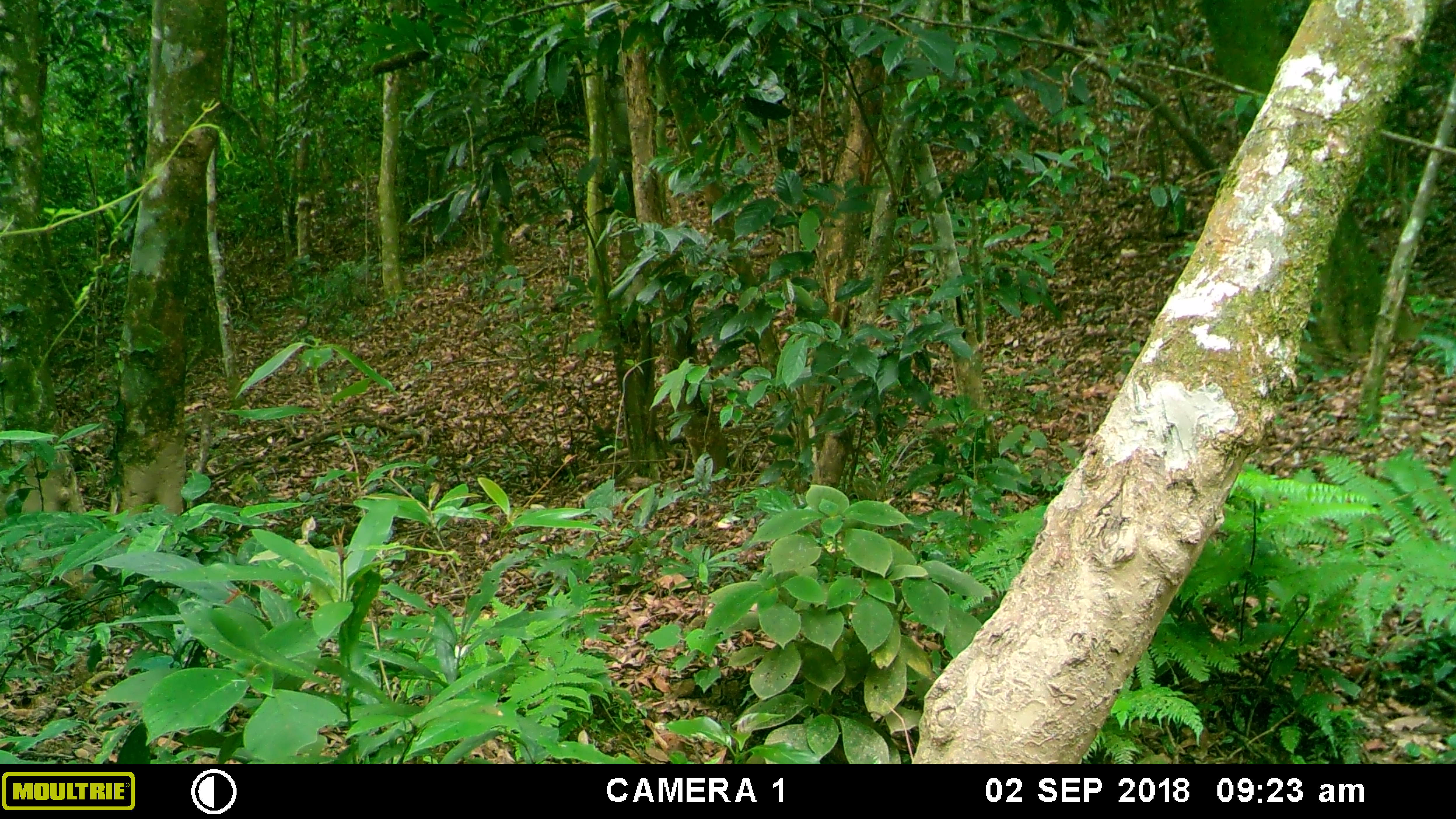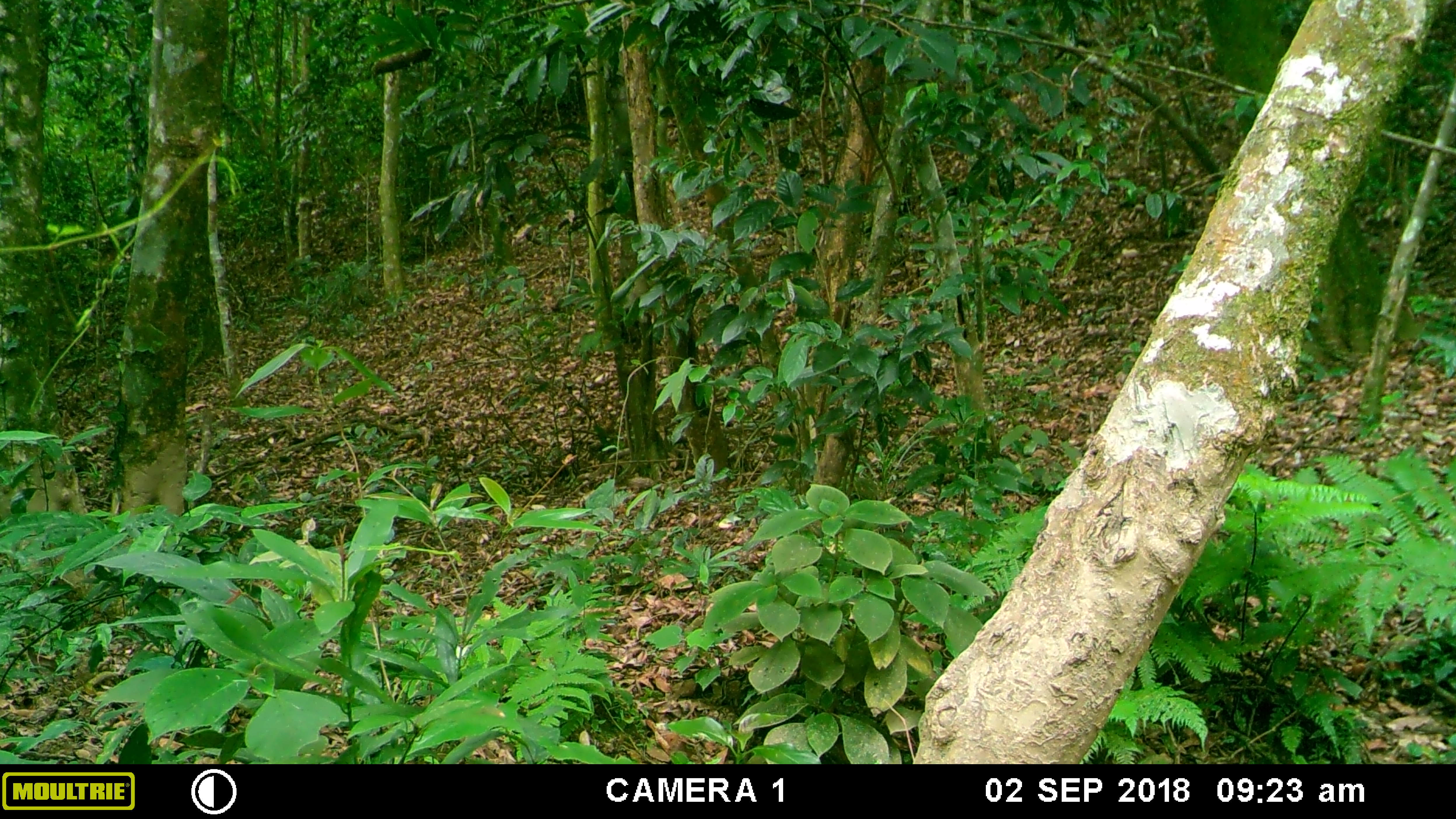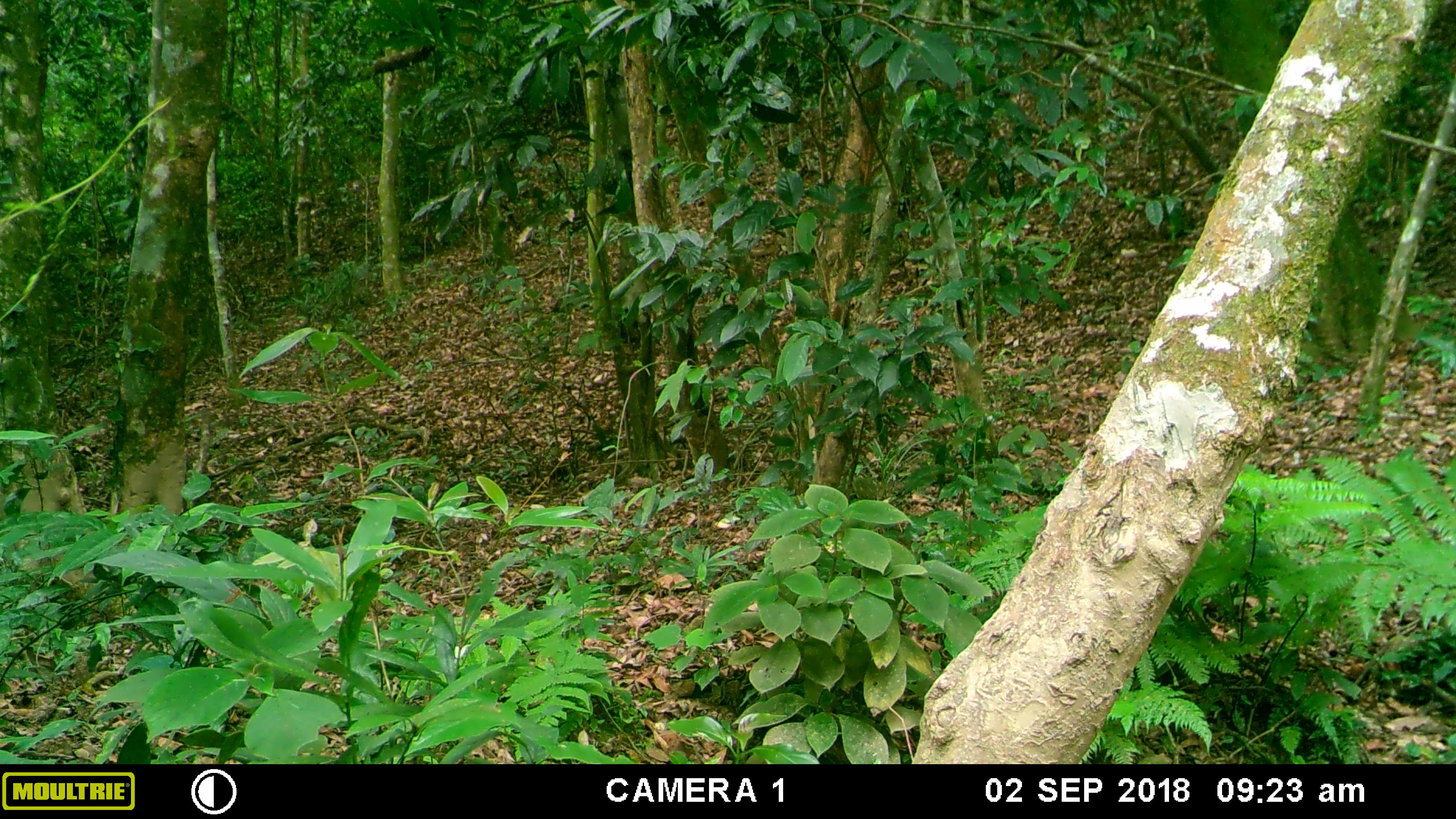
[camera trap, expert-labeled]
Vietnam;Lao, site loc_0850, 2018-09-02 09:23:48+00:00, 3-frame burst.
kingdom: Animalia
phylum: Chordata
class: Mammalia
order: Artiodactyla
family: Suidae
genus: Sus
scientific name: Sus scrofa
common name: eurasian wild pig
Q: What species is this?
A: Eurasian wild pig (Sus scrofa).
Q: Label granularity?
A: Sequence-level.